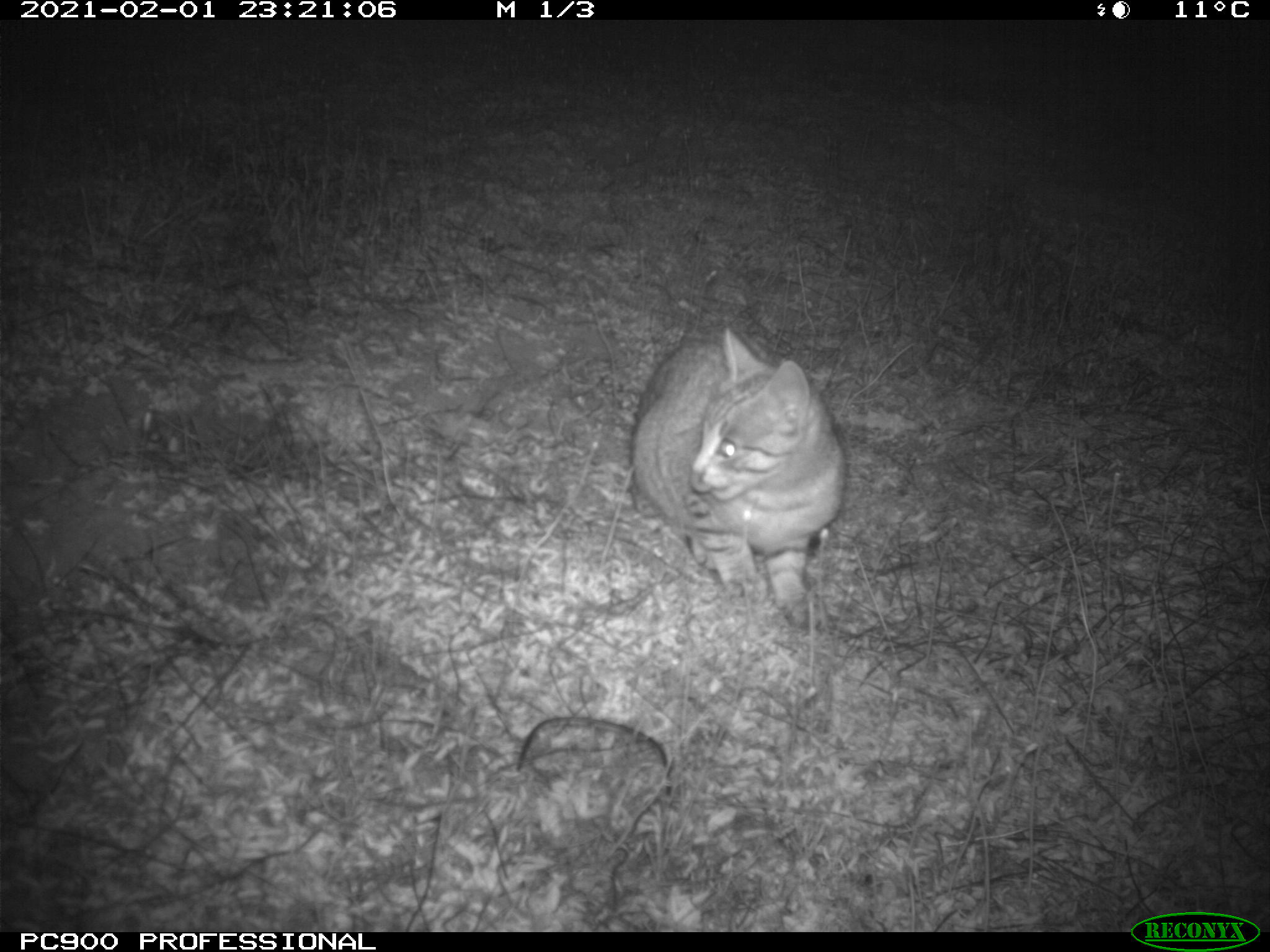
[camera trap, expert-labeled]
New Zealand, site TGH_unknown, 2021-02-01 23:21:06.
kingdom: Animalia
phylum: Chordata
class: Mammalia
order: Carnivora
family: Felidae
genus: Felis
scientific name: Felis catus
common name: domestic cat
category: cat